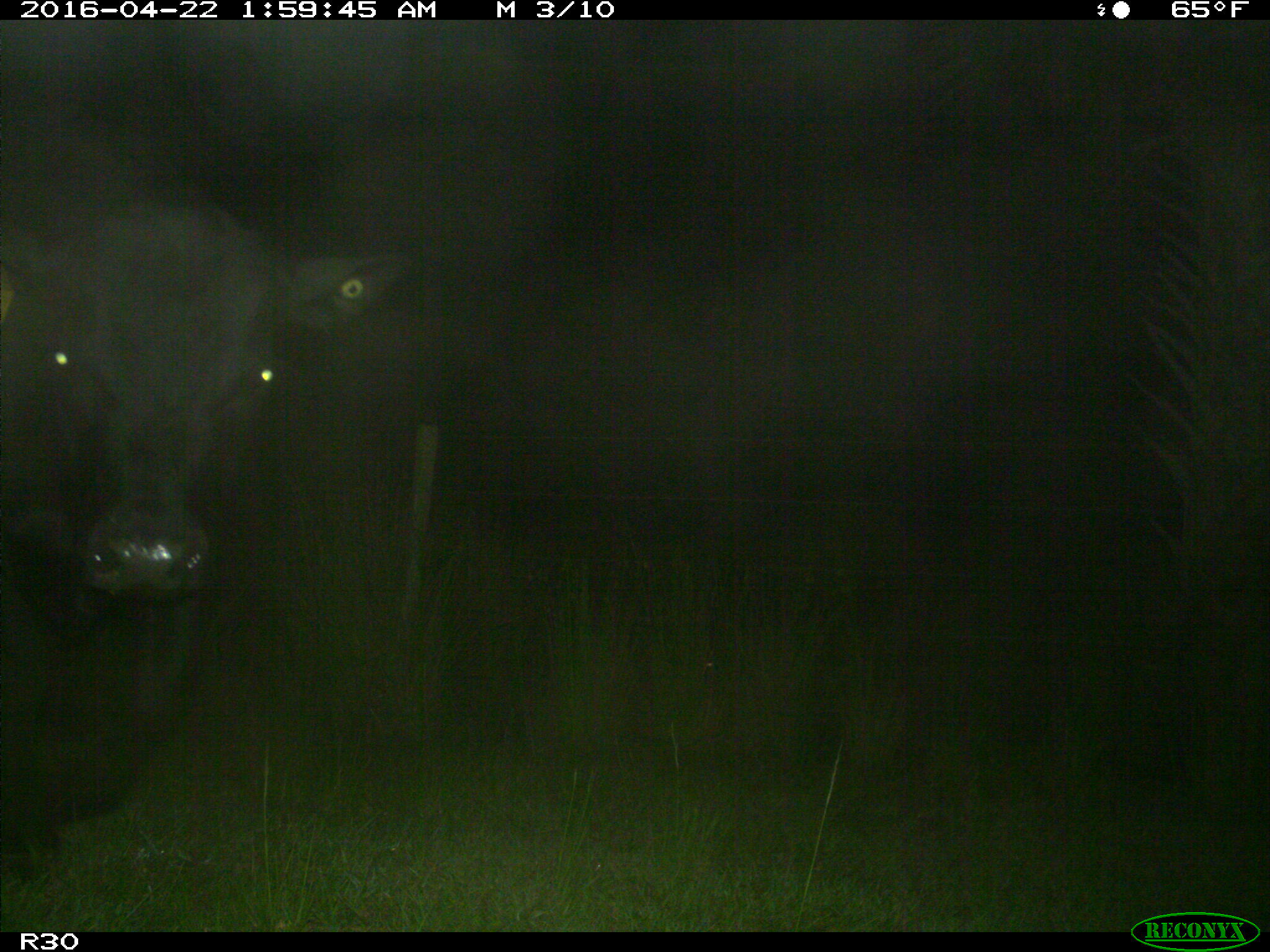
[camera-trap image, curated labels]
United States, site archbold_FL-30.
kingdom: Animalia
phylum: Chordata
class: Mammalia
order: Artiodactyla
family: Bovidae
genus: Bos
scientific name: Bos taurus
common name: domestic cow